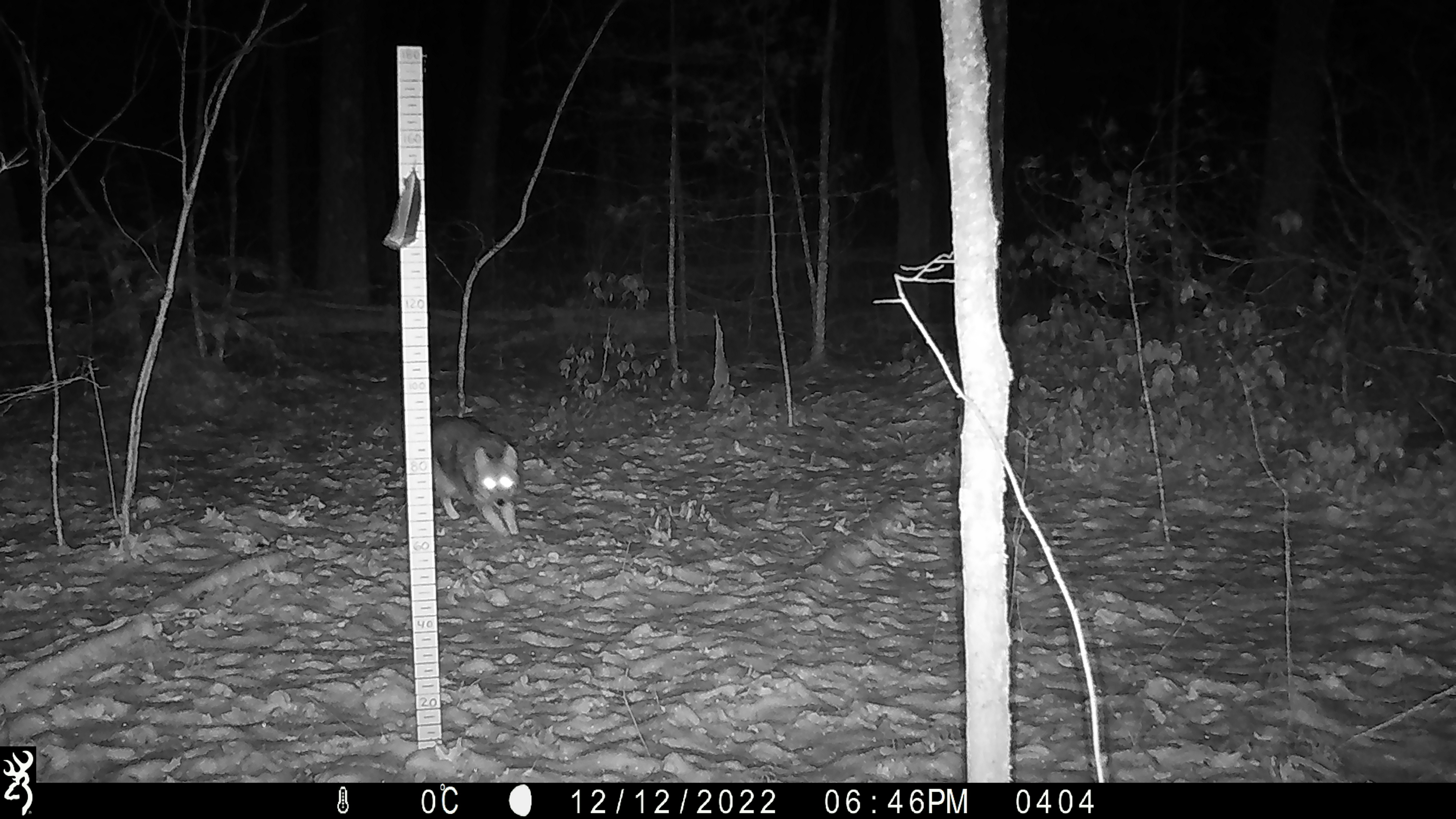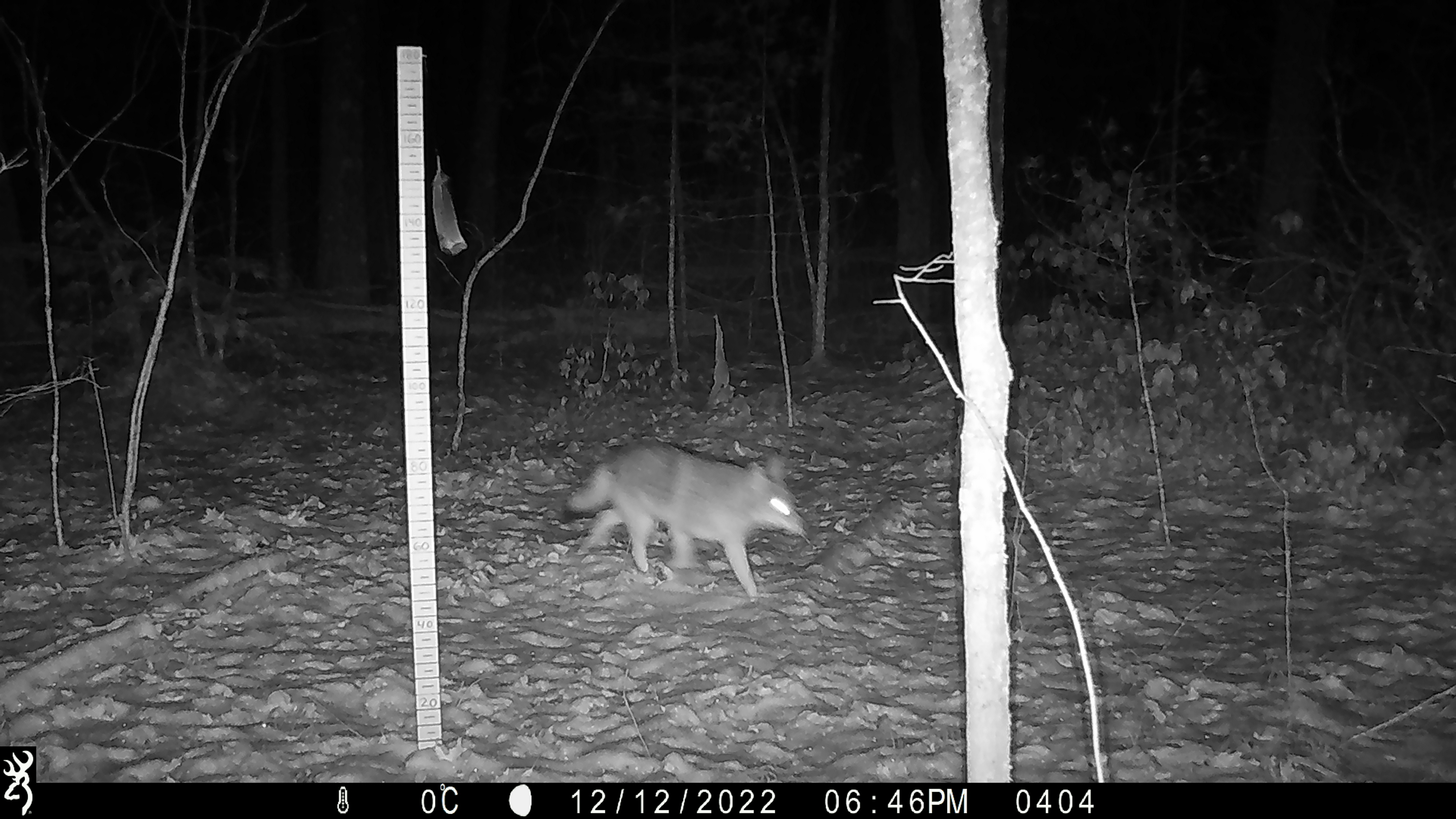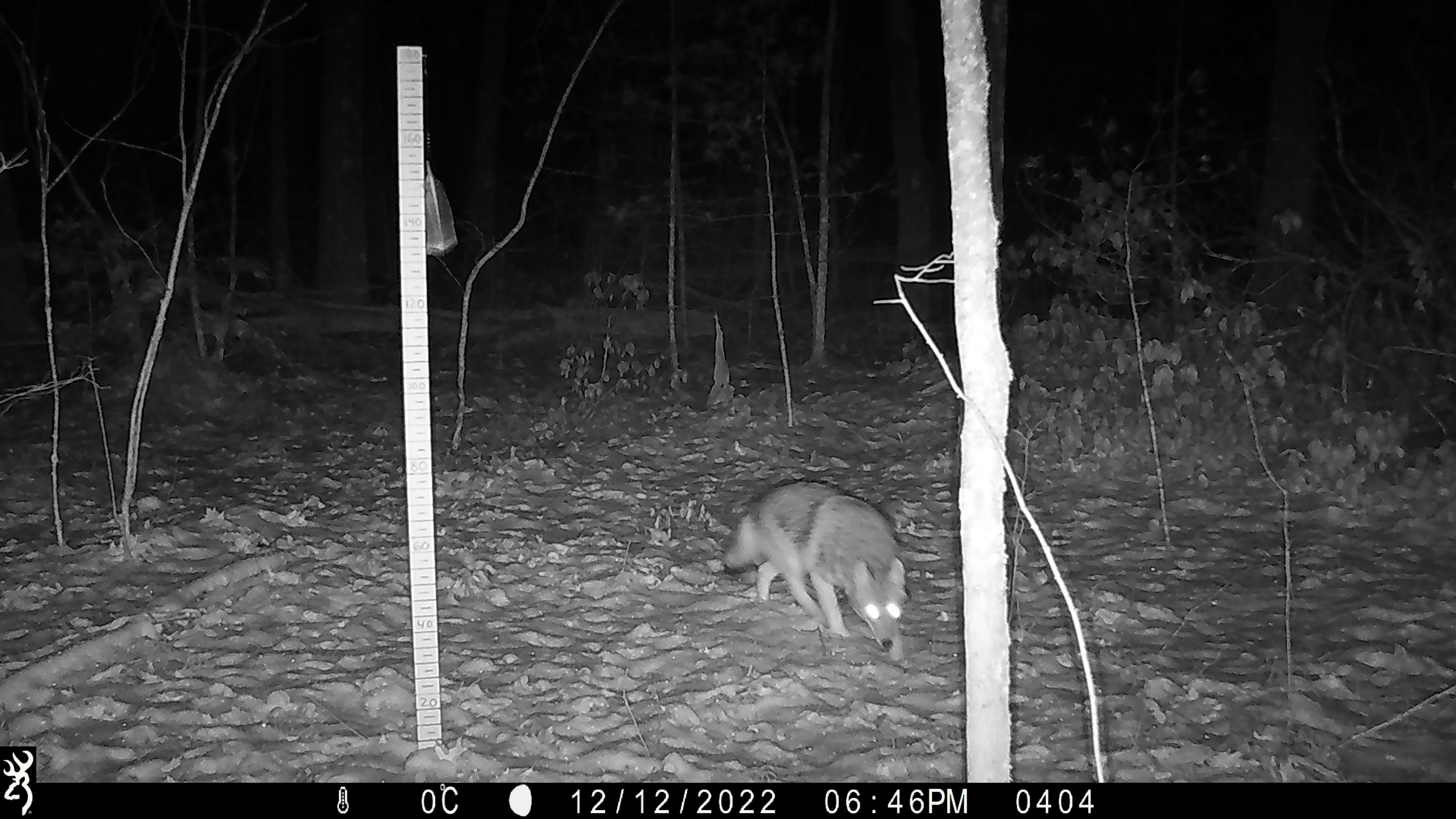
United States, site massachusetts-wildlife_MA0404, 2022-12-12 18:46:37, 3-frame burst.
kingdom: Animalia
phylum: Chordata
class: Mammalia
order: Carnivora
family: Canidae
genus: Canis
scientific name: Canis latrans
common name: coyote